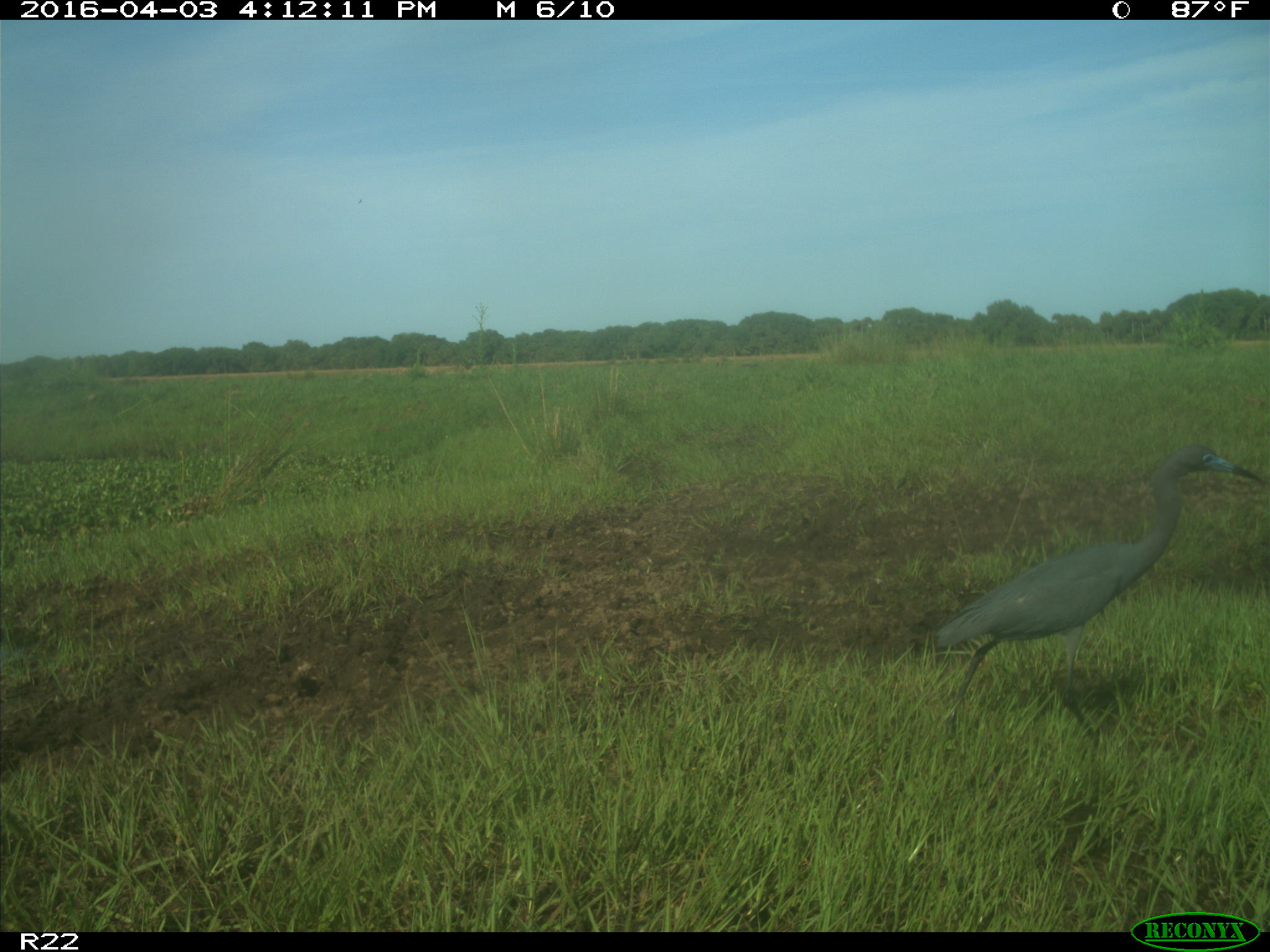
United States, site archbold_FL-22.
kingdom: Animalia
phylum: Chordata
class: Aves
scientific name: Aves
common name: birds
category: unidentified bird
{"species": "unidentified bird (birds) (Aves)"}